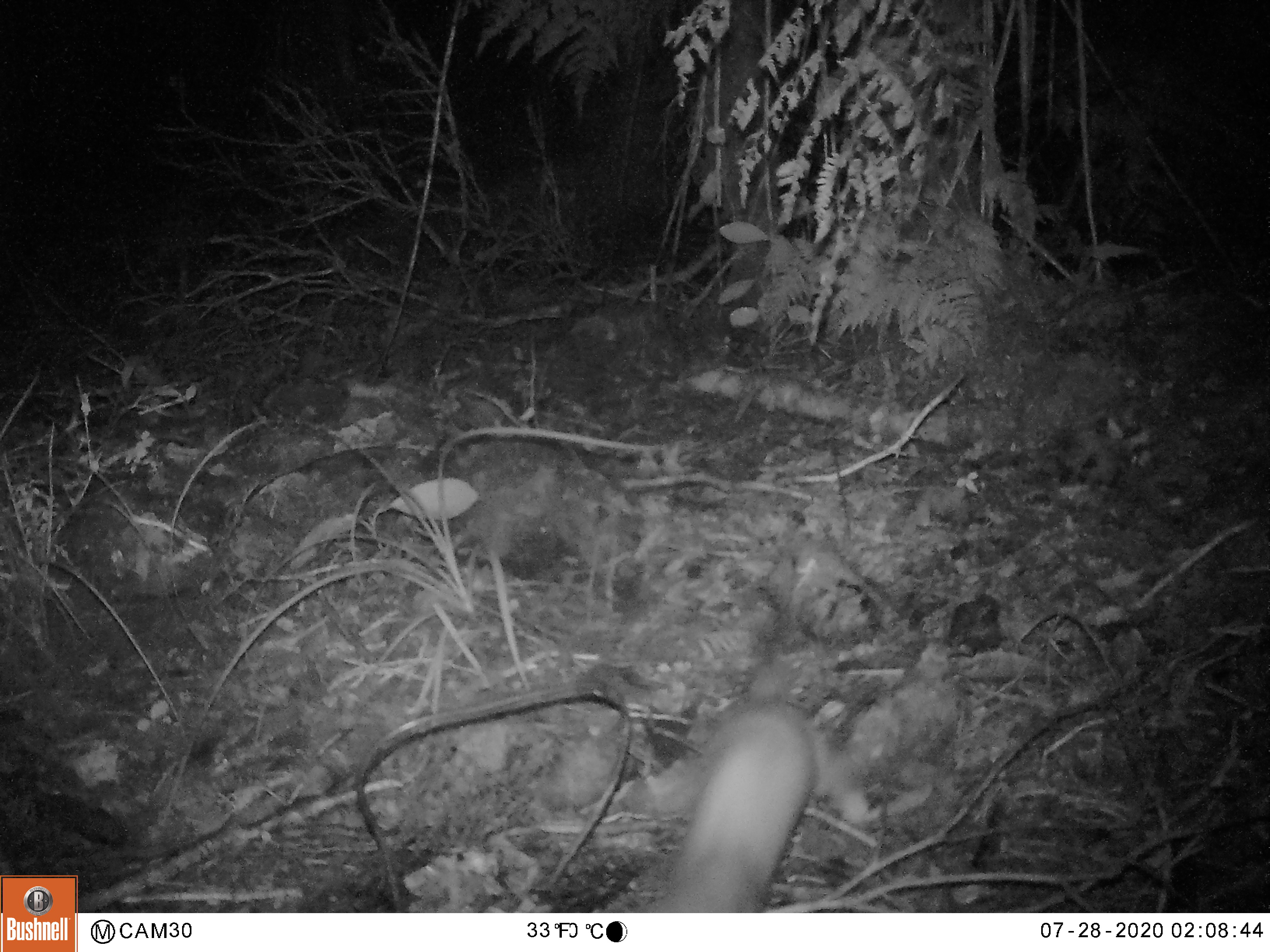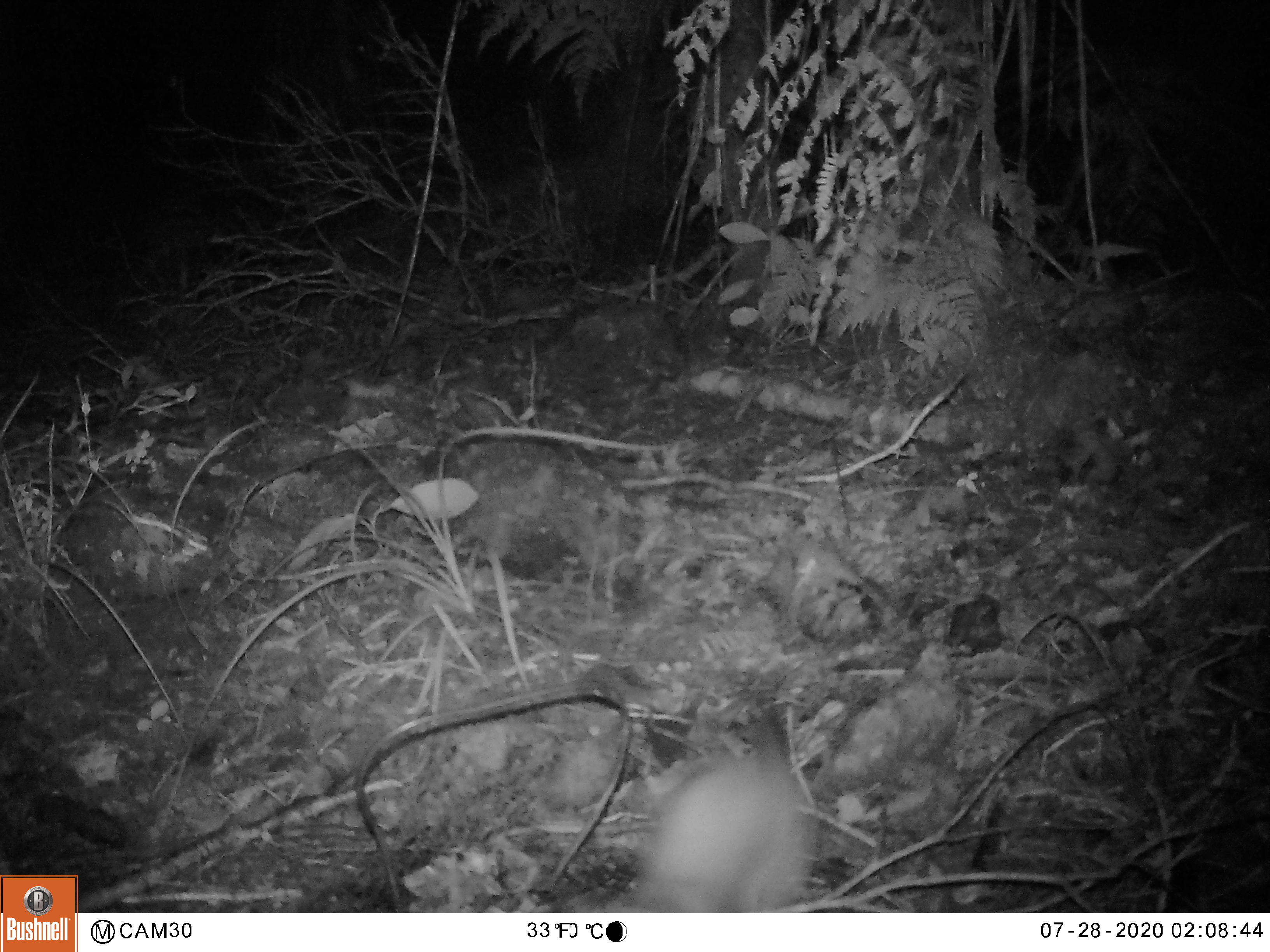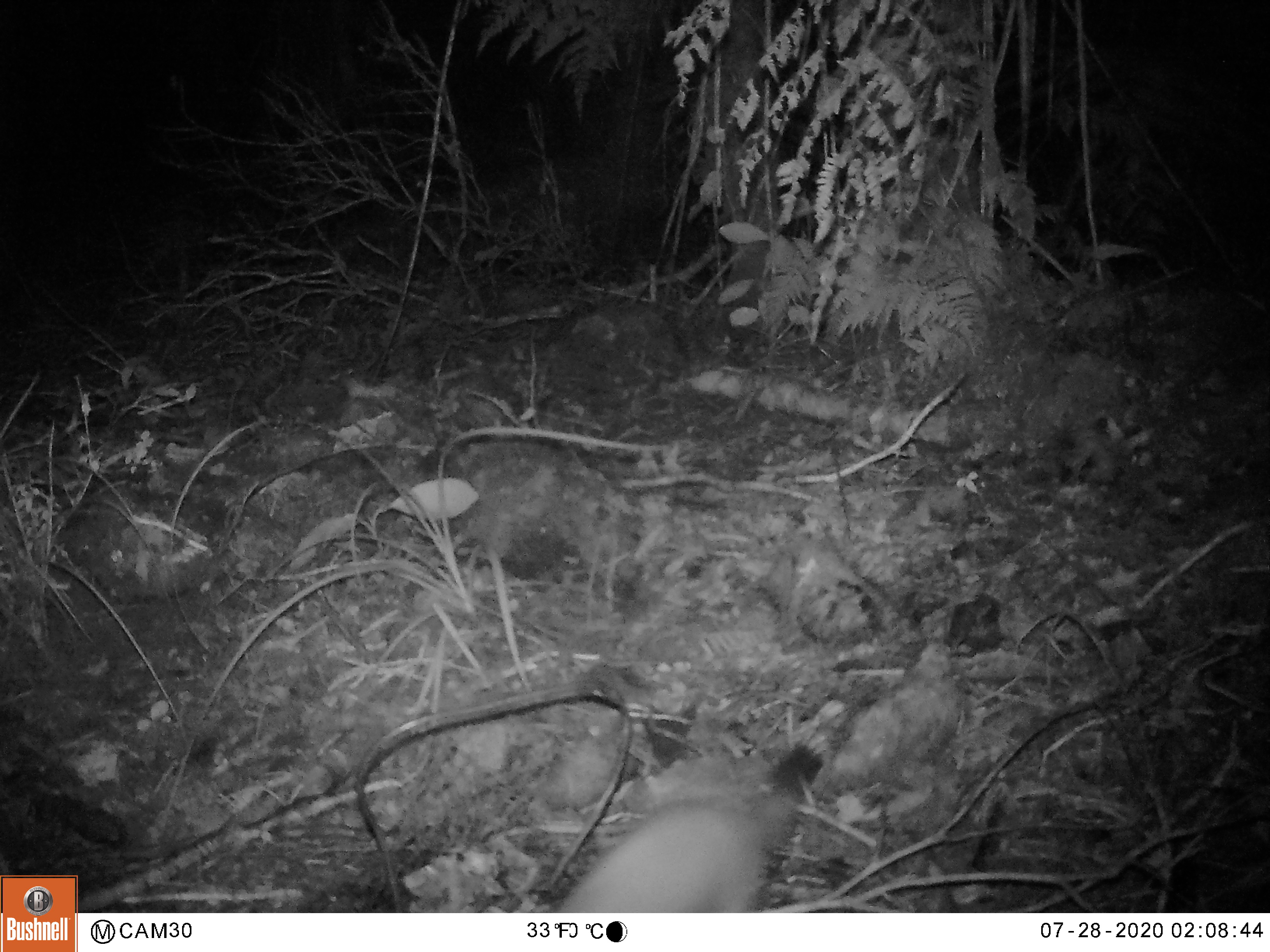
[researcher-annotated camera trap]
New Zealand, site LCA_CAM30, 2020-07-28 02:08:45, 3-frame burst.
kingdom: Animalia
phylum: Chordata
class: Mammalia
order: Carnivora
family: Mustelidae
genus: Mustela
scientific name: Mustela erminea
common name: stoat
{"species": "stoat (Mustela erminea)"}